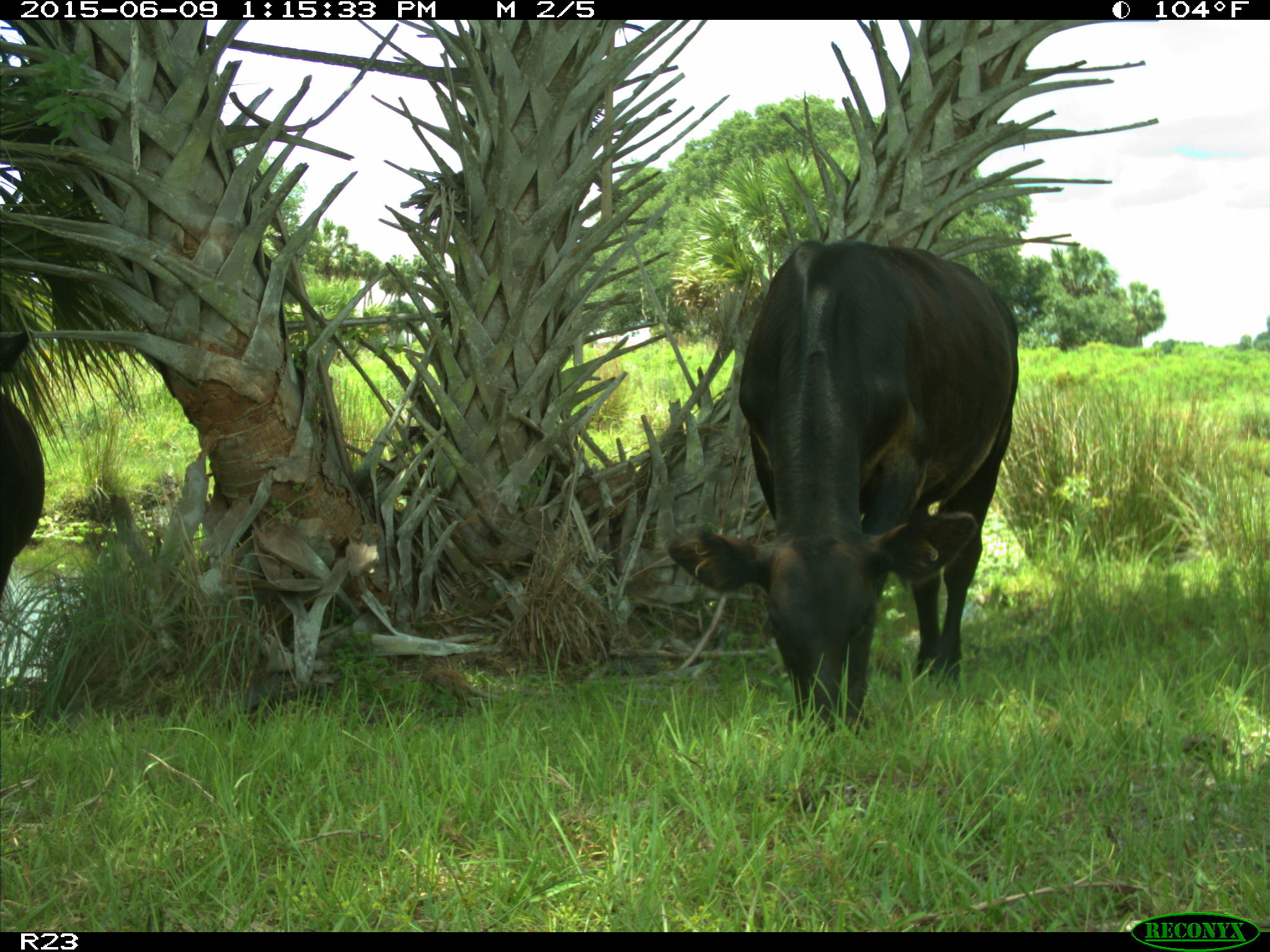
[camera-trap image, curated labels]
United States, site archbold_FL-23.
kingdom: Animalia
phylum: Chordata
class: Mammalia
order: Artiodactyla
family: Bovidae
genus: Bos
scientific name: Bos taurus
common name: domestic cow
Bos taurus (domestic cow).